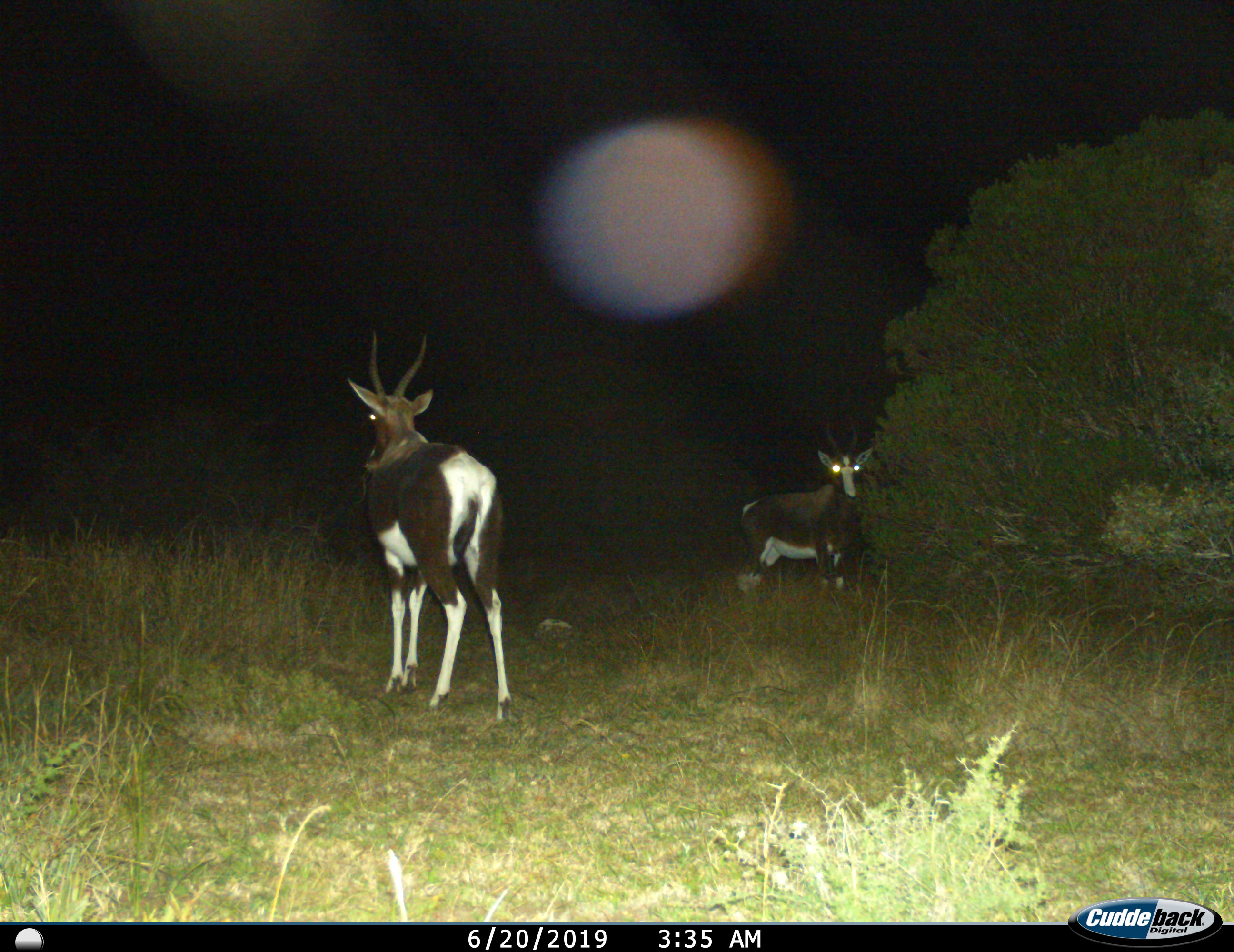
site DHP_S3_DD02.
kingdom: Animalia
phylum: Chordata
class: Mammalia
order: Artiodactyla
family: Bovidae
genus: Damaliscus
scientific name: Damaliscus pygargus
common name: bontebok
Bontebok (Damaliscus pygargus), count 2. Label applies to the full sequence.